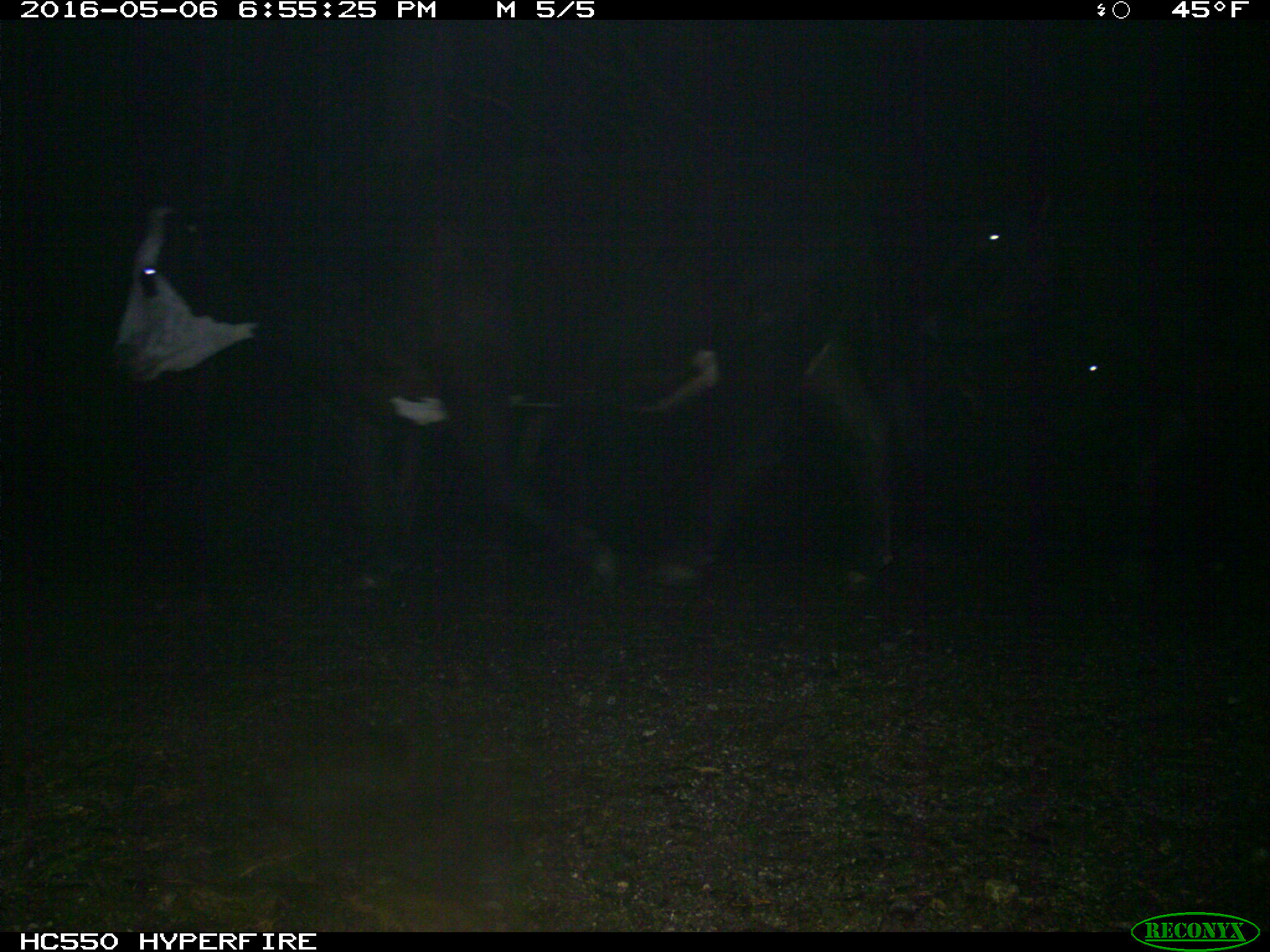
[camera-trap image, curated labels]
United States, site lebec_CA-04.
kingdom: Animalia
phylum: Chordata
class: Mammalia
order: Artiodactyla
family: Bovidae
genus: Bos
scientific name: Bos taurus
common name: domestic cow